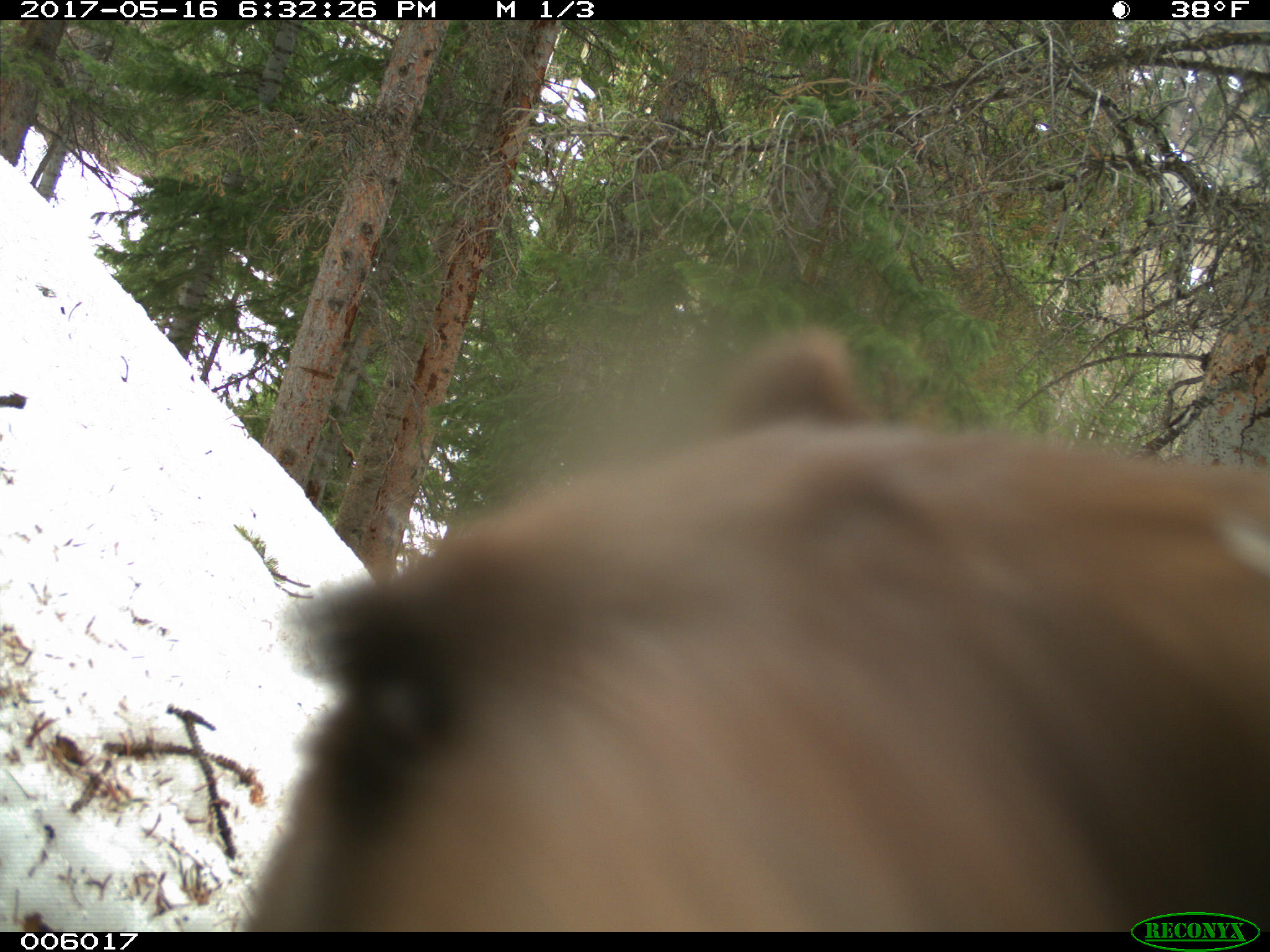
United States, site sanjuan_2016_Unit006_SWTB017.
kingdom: Animalia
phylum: Chordata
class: Mammalia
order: Carnivora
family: Ursidae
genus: Ursus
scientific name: Ursus americanus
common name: american black bear